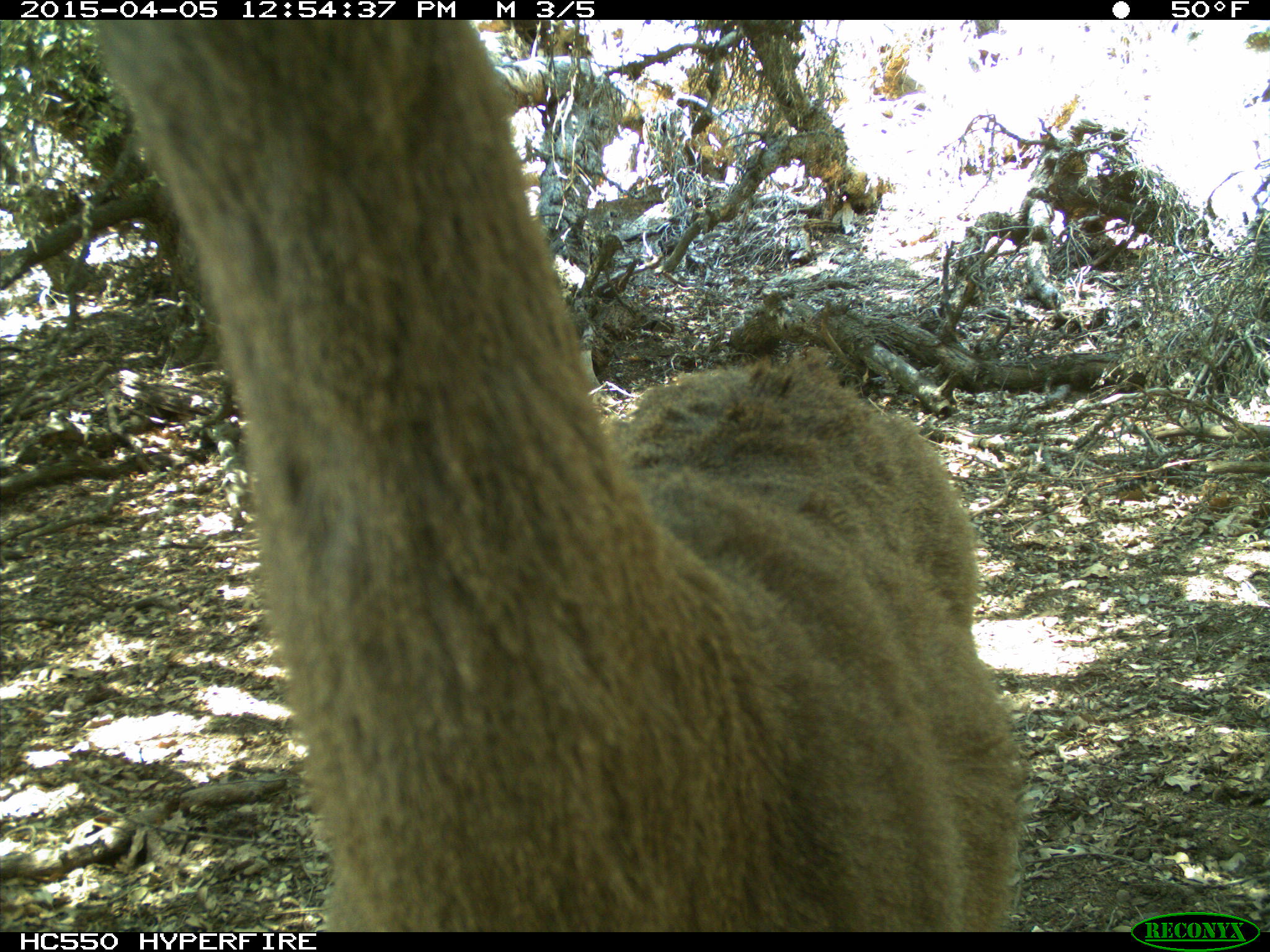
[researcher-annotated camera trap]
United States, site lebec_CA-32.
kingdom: Animalia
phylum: Chordata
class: Mammalia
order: Artiodactyla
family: Cervidae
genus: Odocoileus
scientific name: Odocoileus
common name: deer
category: unidentified deer